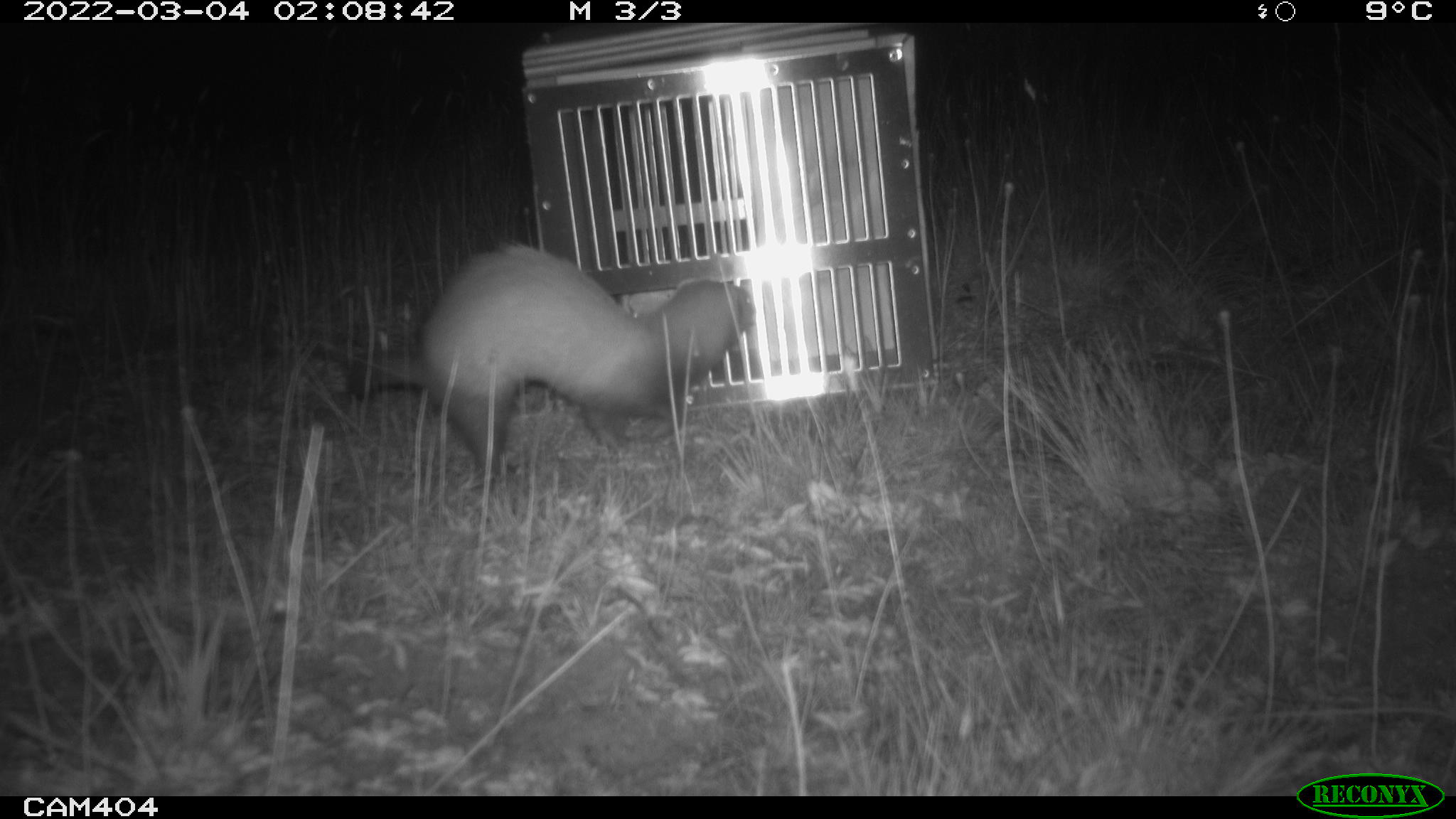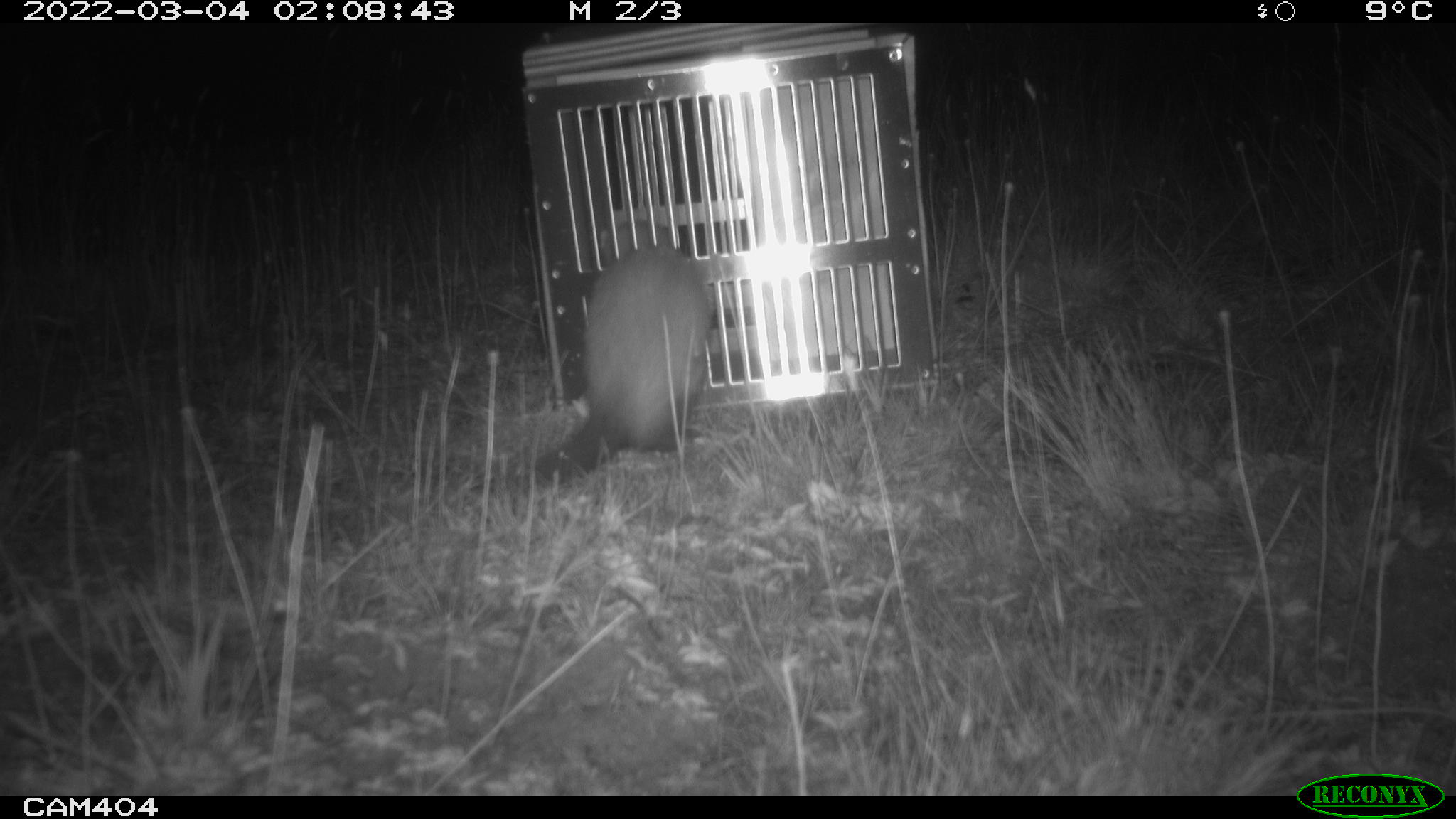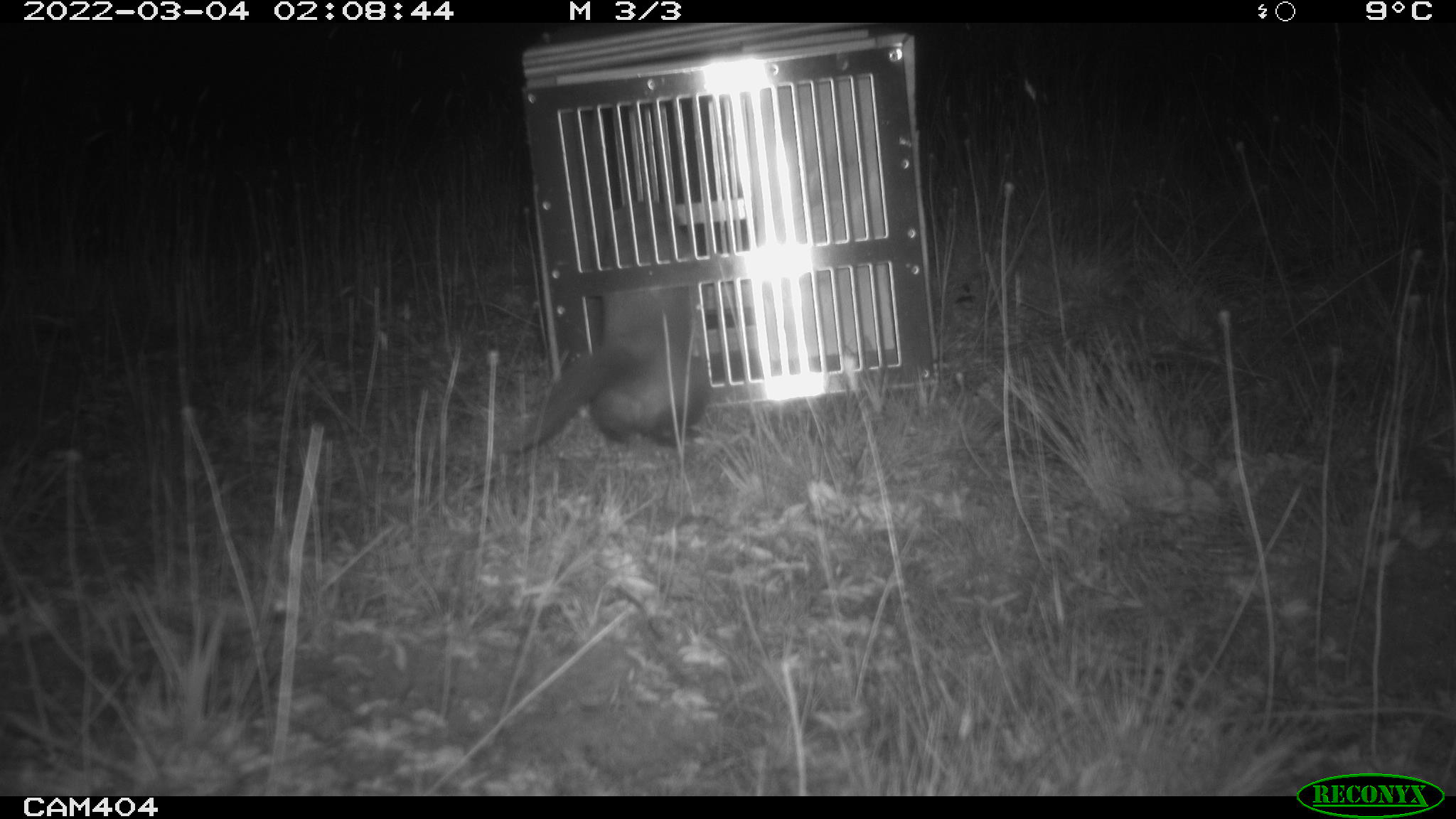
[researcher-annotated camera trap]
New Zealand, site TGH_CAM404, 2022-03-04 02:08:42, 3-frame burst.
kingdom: Animalia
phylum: Chordata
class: Mammalia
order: Carnivora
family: Mustelidae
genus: Mustela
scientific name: Mustela furo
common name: ferret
Ferret (Mustela furo).